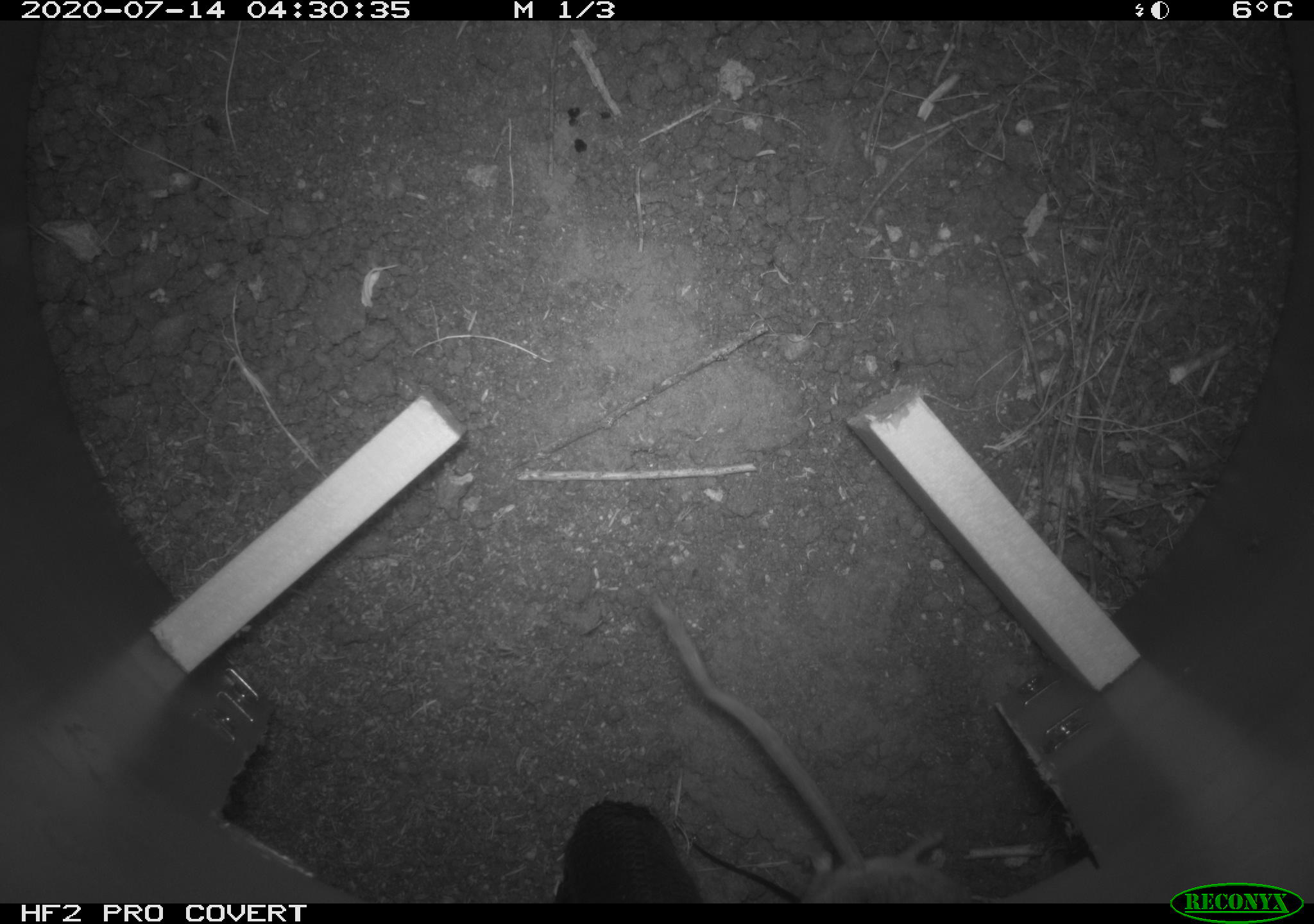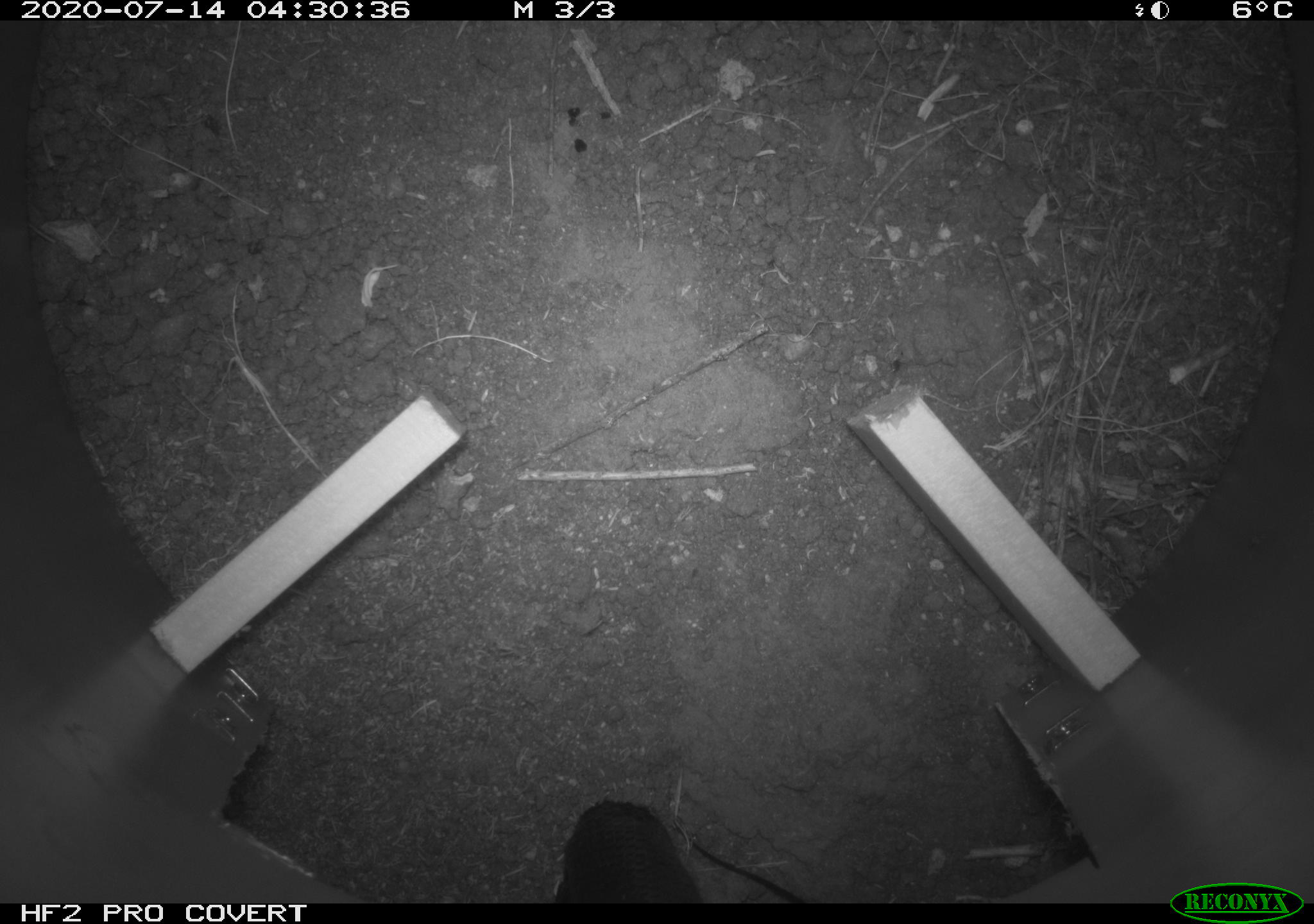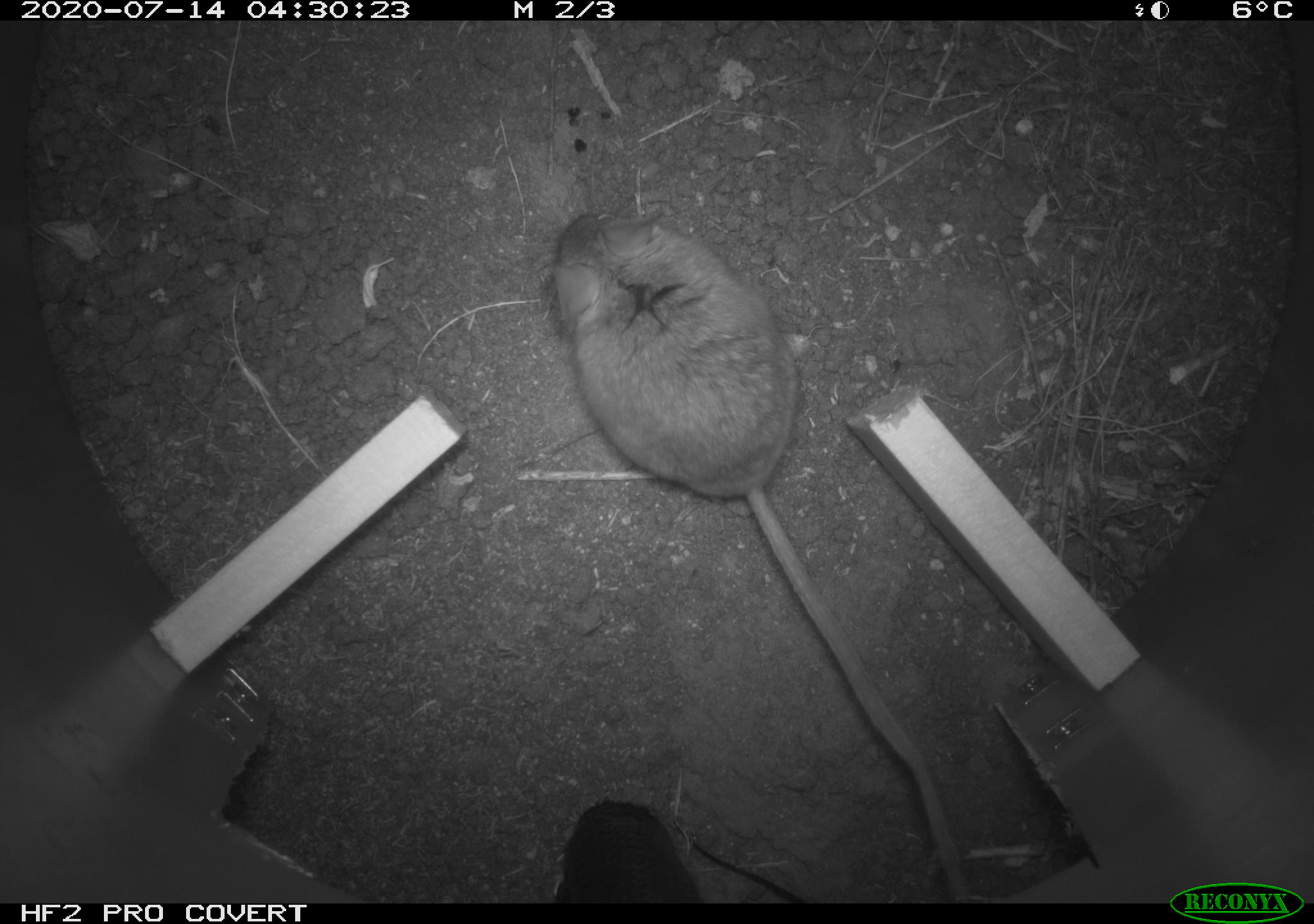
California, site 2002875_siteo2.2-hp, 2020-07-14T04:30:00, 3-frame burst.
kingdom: Animalia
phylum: Chordata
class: Mammalia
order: Rodentia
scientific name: Rodentia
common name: rodent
Rodent (Rodentia).